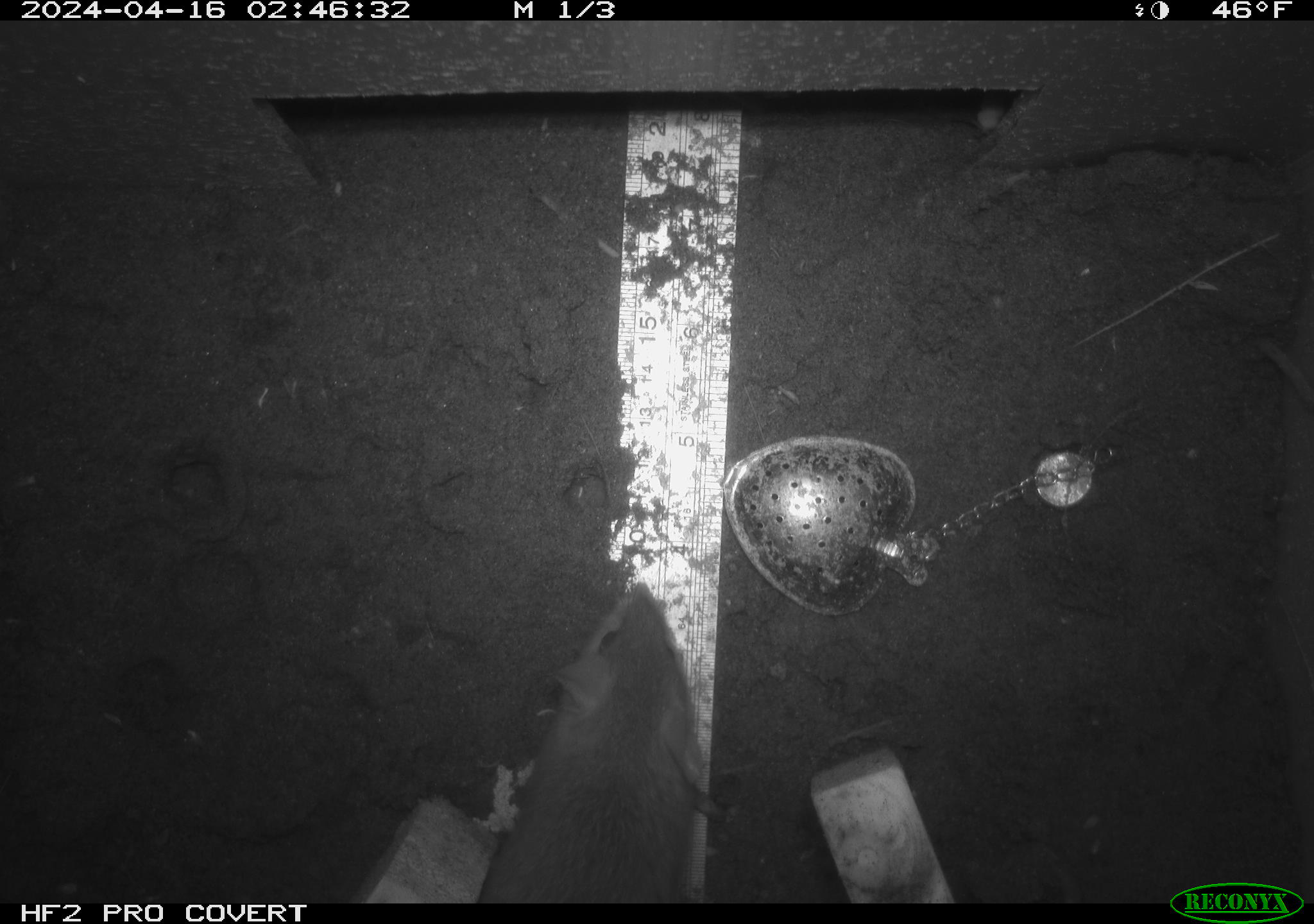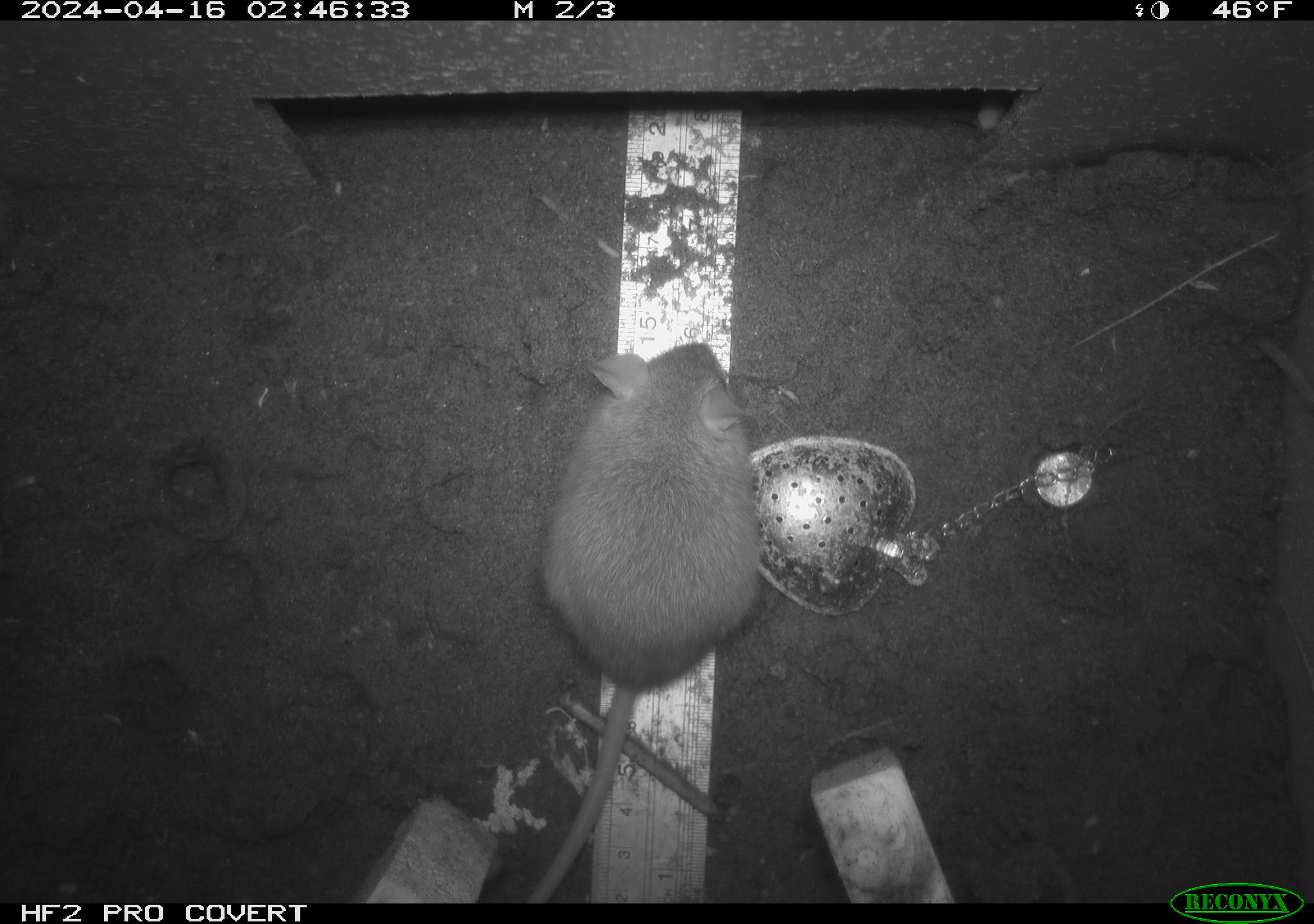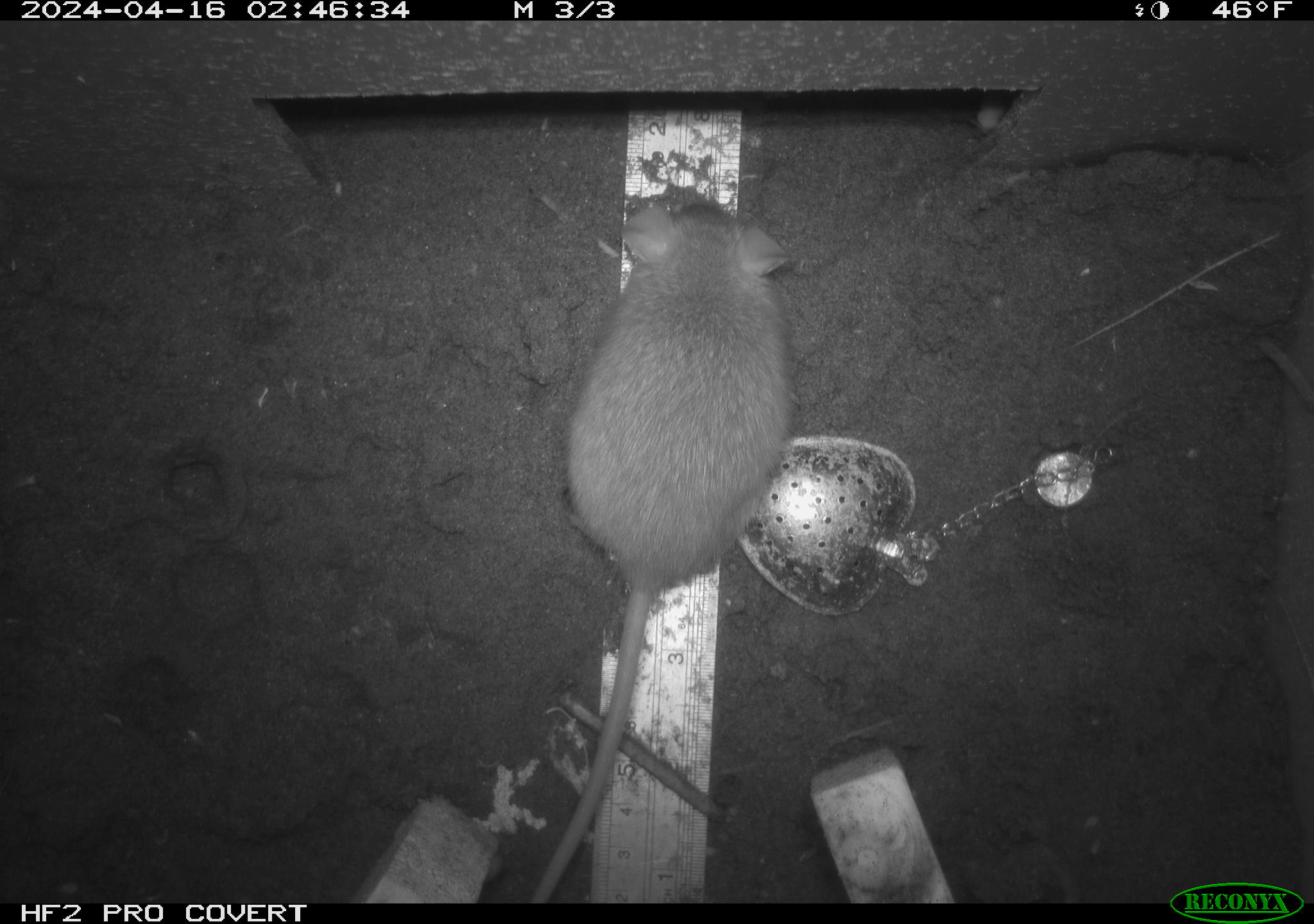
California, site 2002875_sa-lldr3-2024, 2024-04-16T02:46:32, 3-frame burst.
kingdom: Animalia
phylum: Chordata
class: Mammalia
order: Rodentia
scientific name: Rodentia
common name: rodent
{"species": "rodent (Rodentia)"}